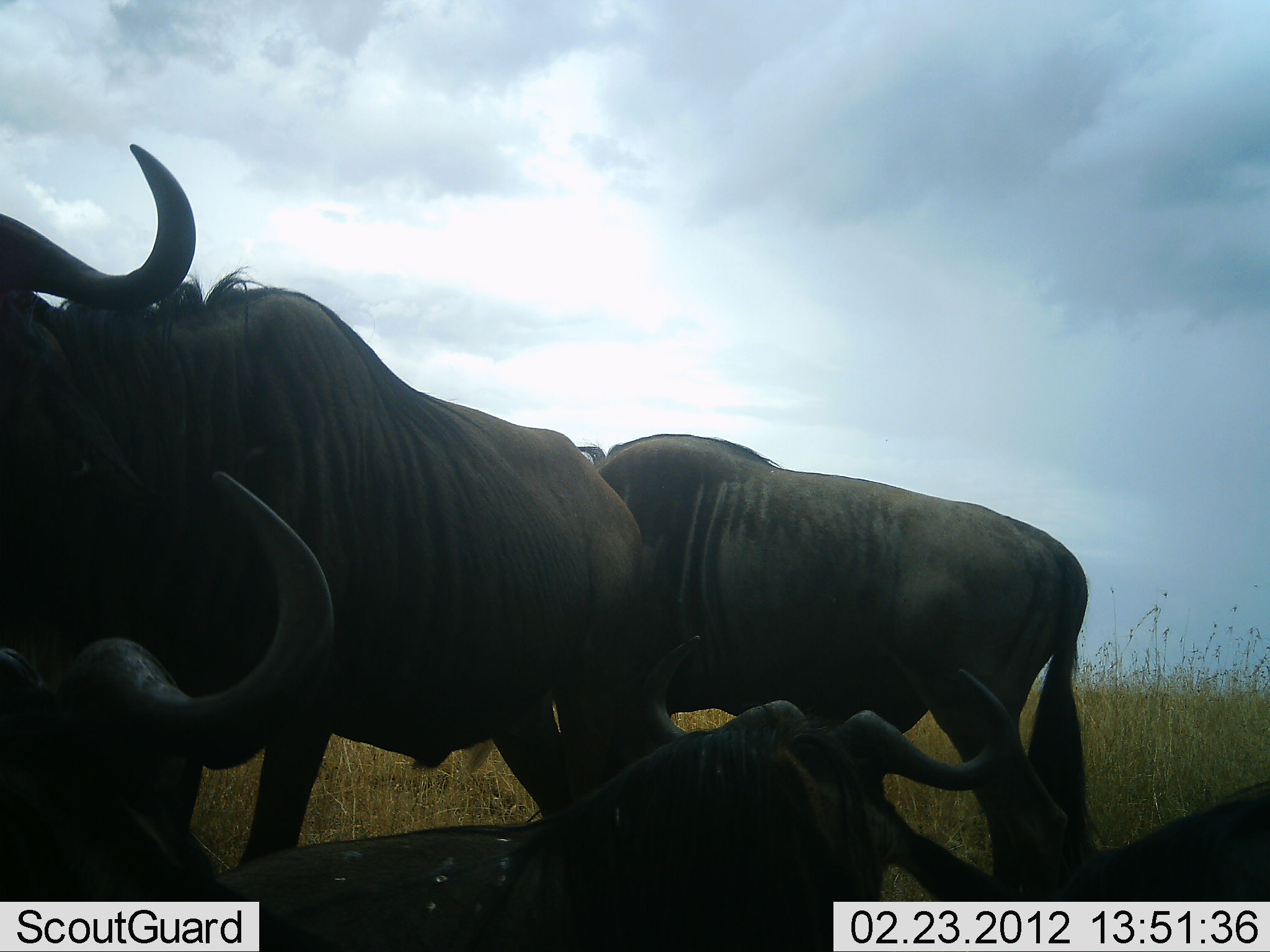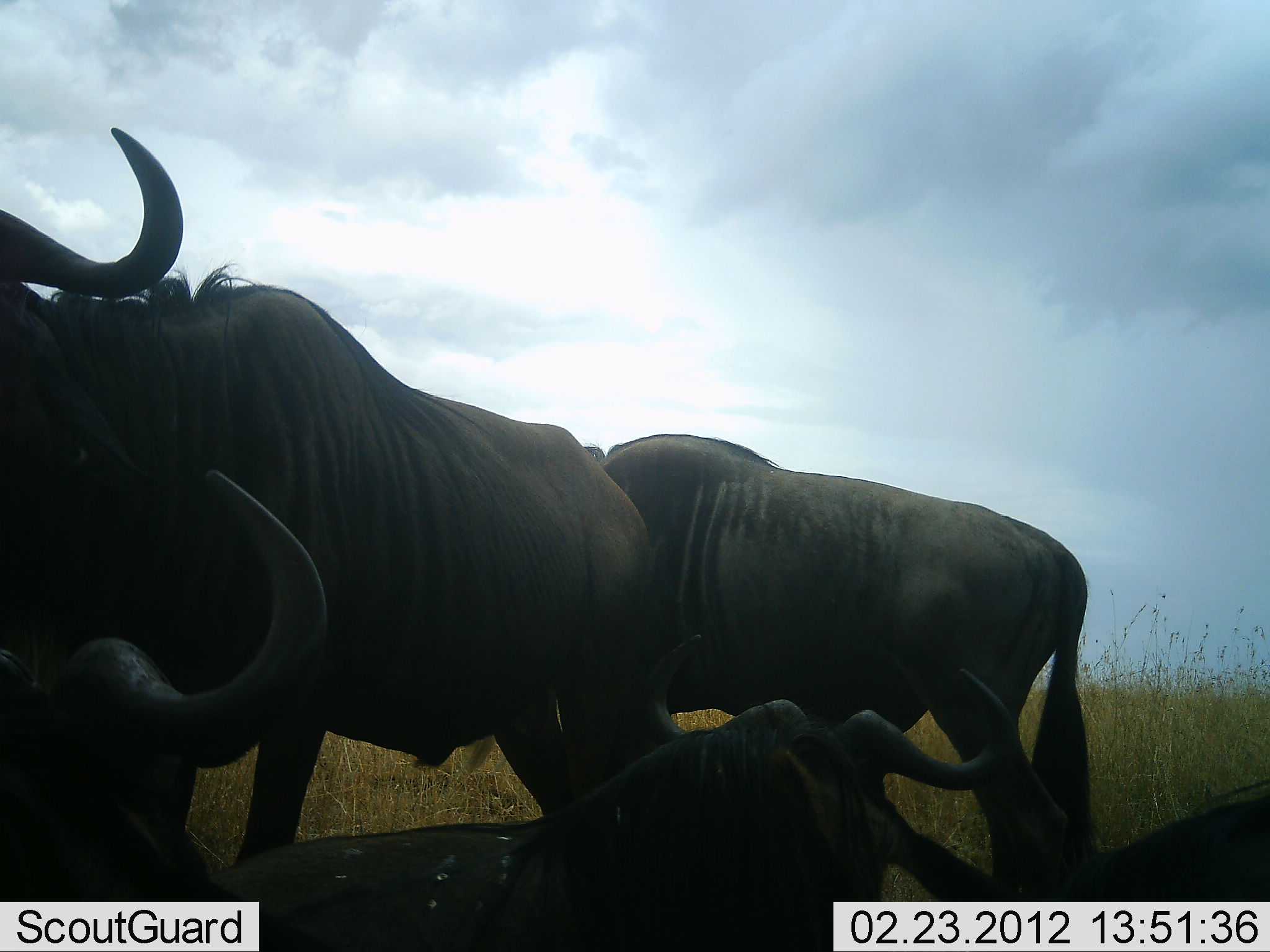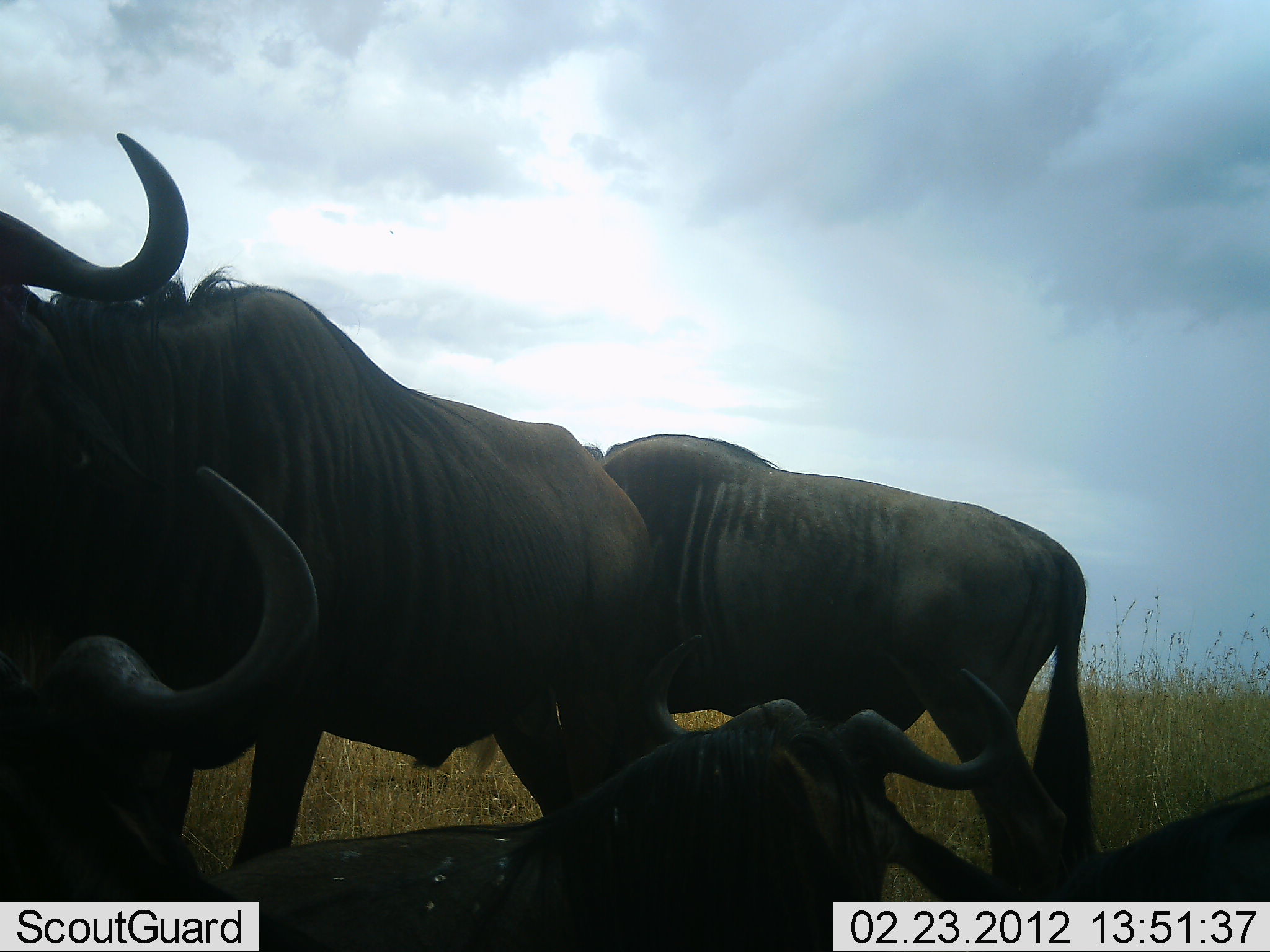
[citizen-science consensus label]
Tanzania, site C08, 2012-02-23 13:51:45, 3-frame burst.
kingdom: Animalia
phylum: Chordata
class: Mammalia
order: Artiodactyla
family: Bovidae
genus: Connochaetes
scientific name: Connochaetes taurinus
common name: blue wildebeest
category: wildebeest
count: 5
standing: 80%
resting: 87%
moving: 0%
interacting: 13%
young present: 0%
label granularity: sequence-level